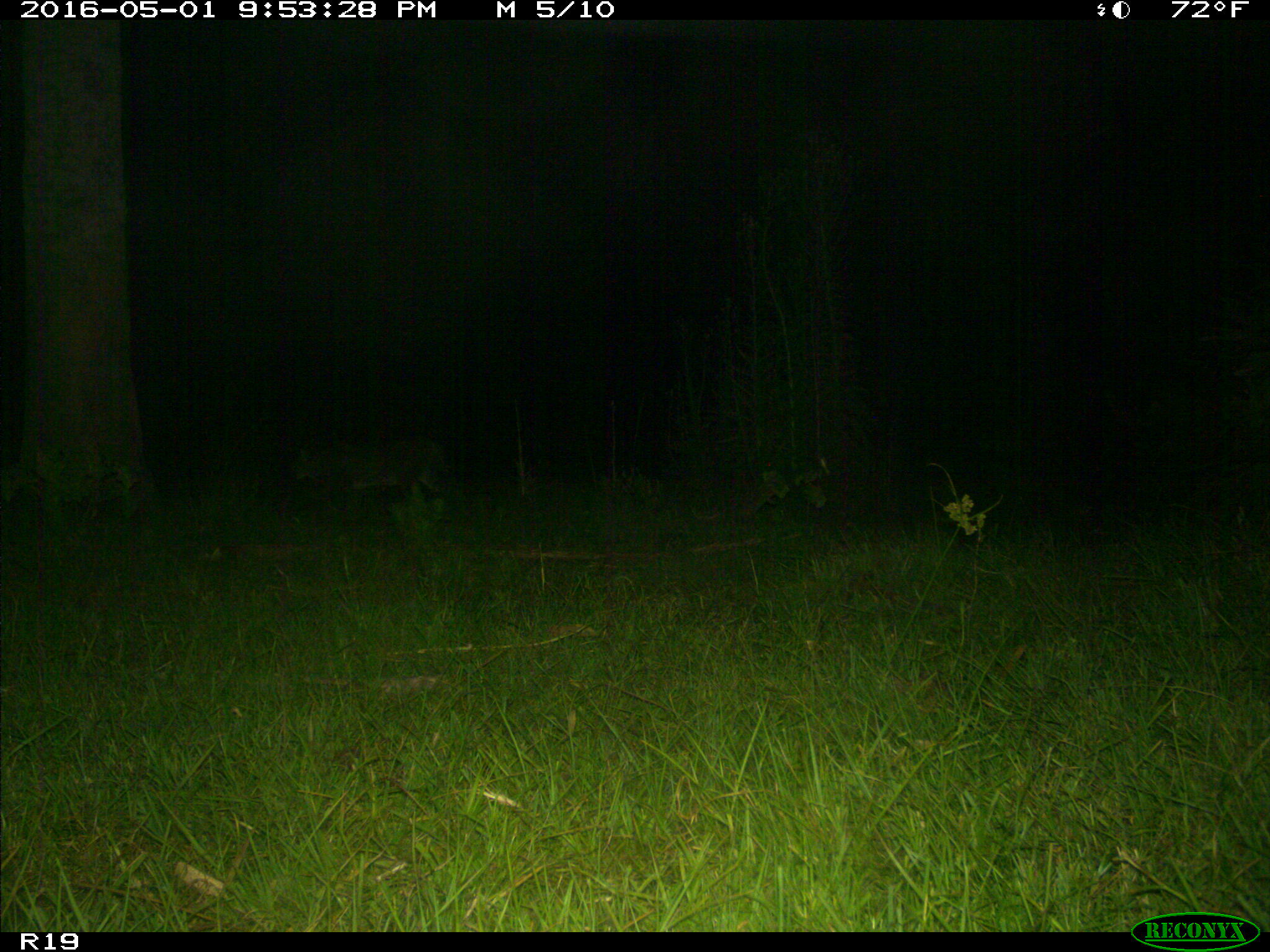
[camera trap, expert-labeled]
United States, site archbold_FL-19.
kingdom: Animalia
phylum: Chordata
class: Mammalia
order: Carnivora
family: Felidae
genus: Lynx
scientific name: Lynx rufus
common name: bobcat